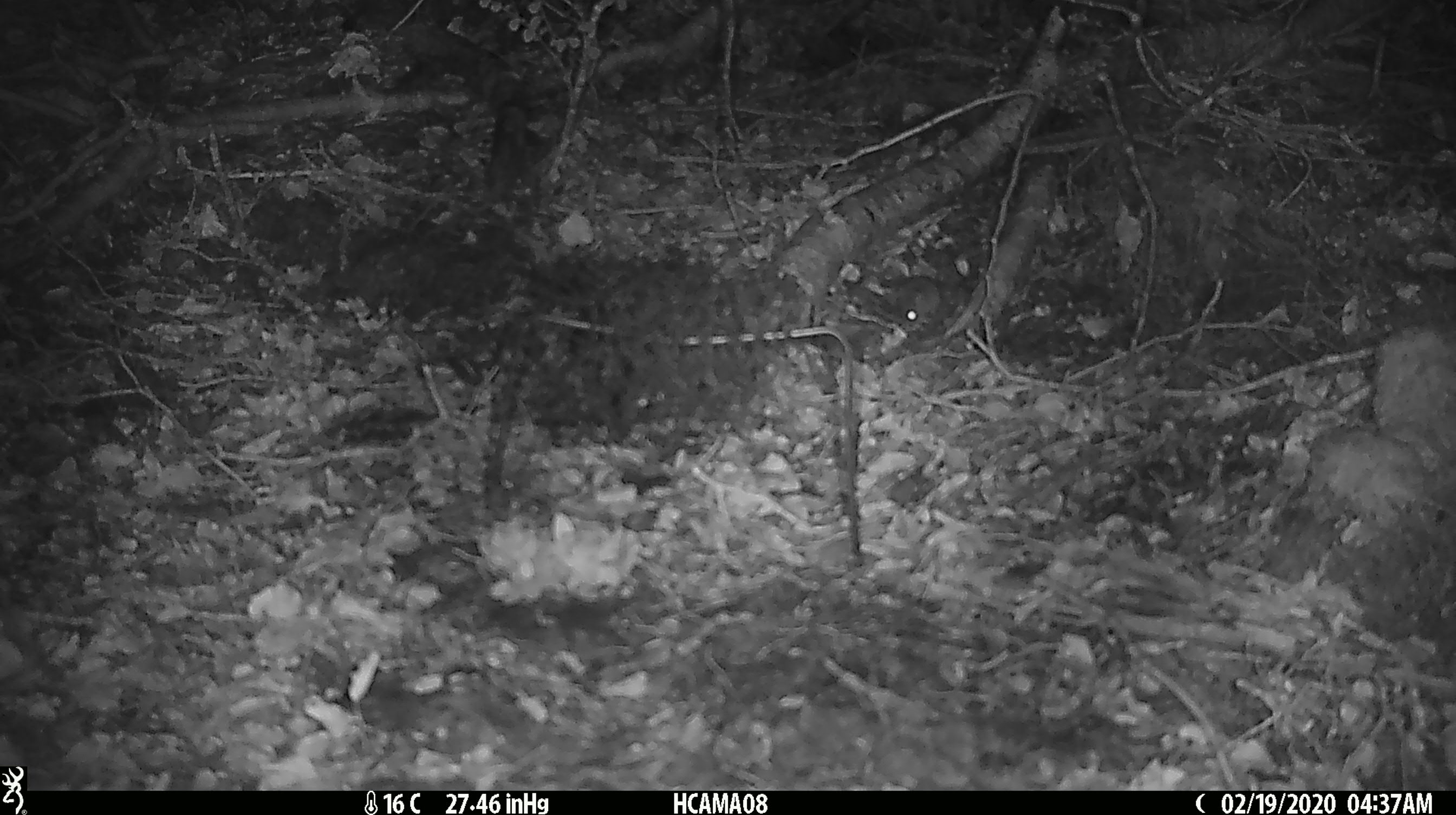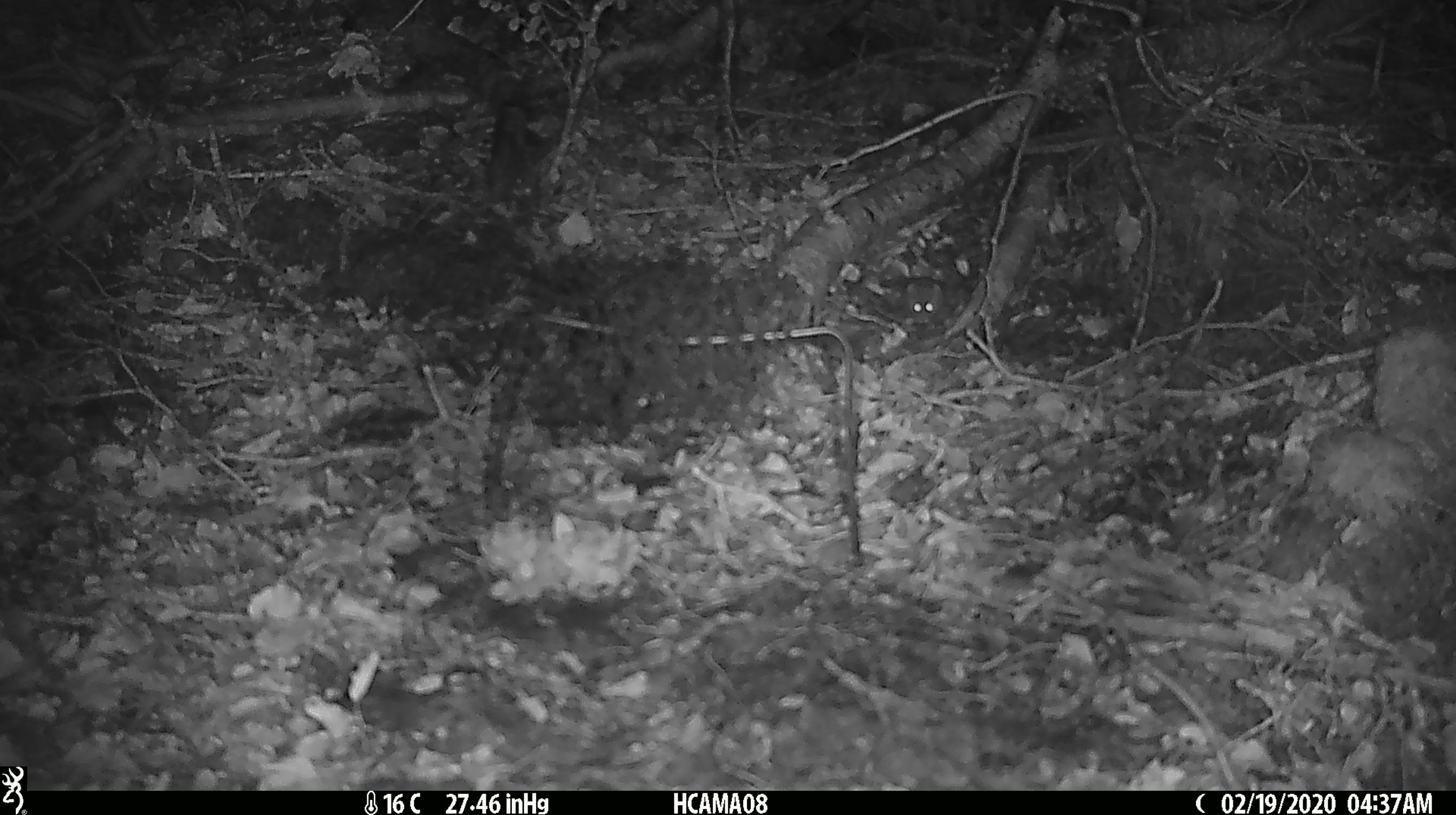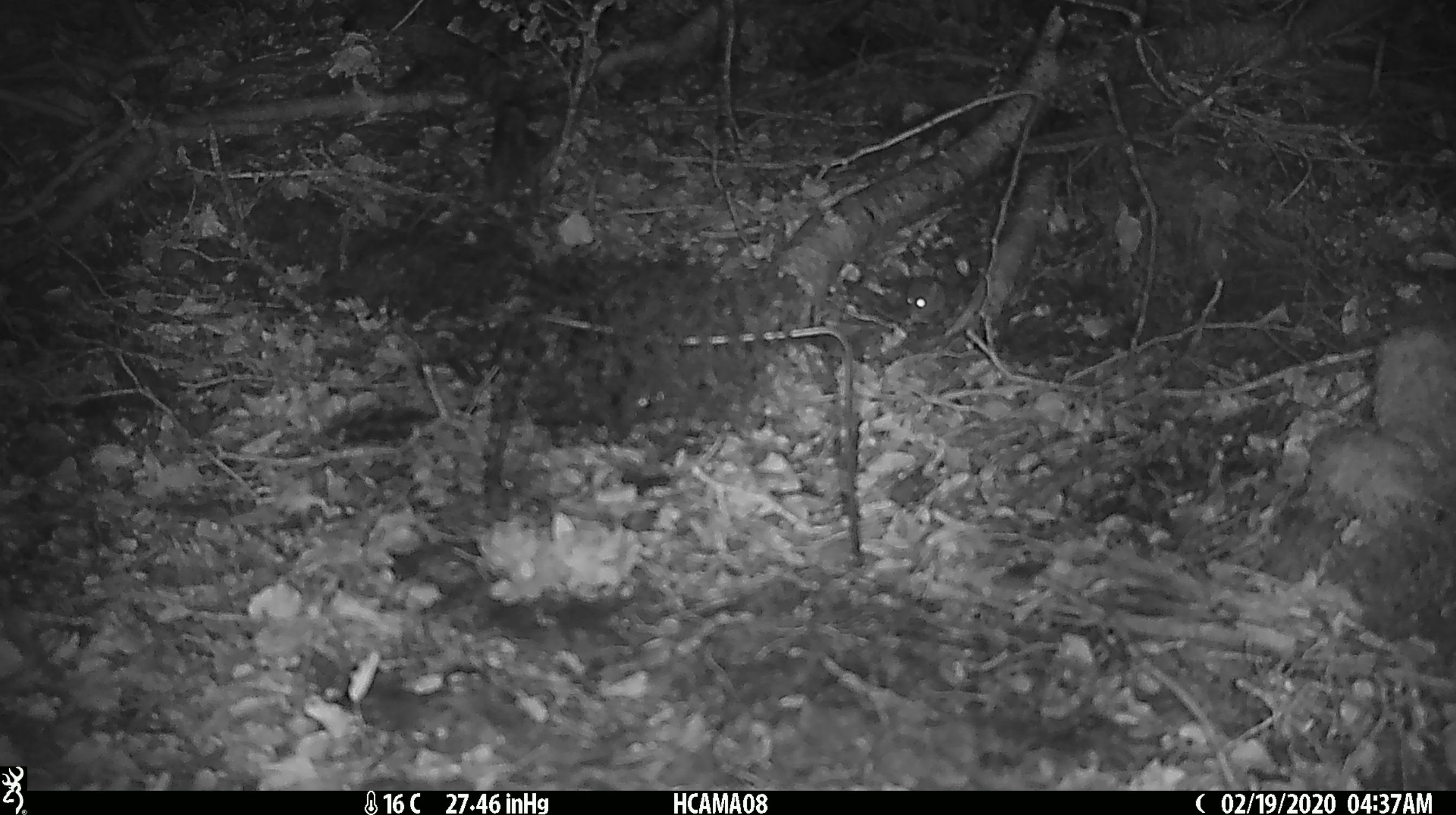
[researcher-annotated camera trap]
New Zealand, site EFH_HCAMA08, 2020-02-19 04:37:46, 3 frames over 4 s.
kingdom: Animalia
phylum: Chordata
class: Mammalia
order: Rodentia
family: Muridae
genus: Mus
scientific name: Mus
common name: mouse